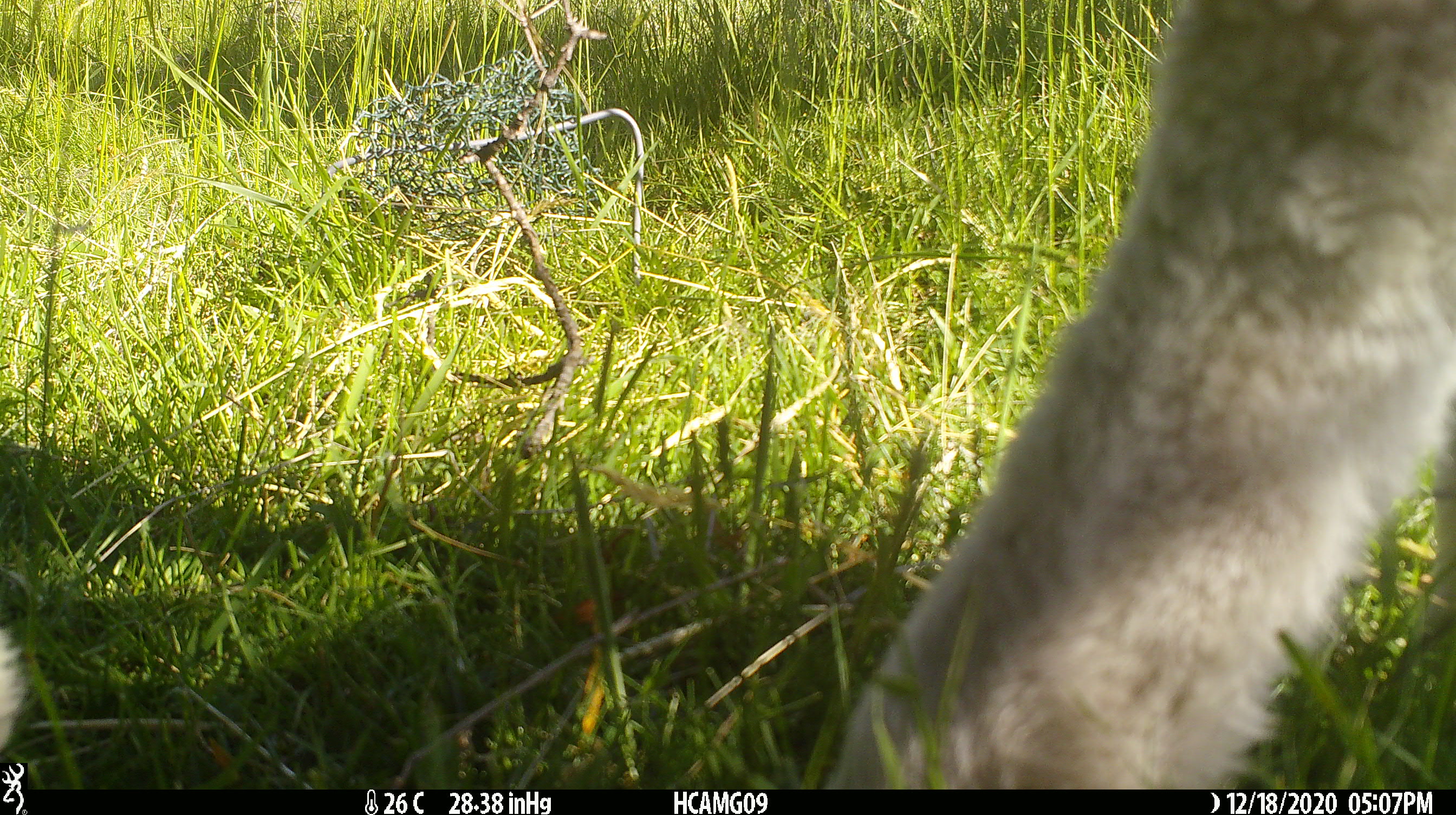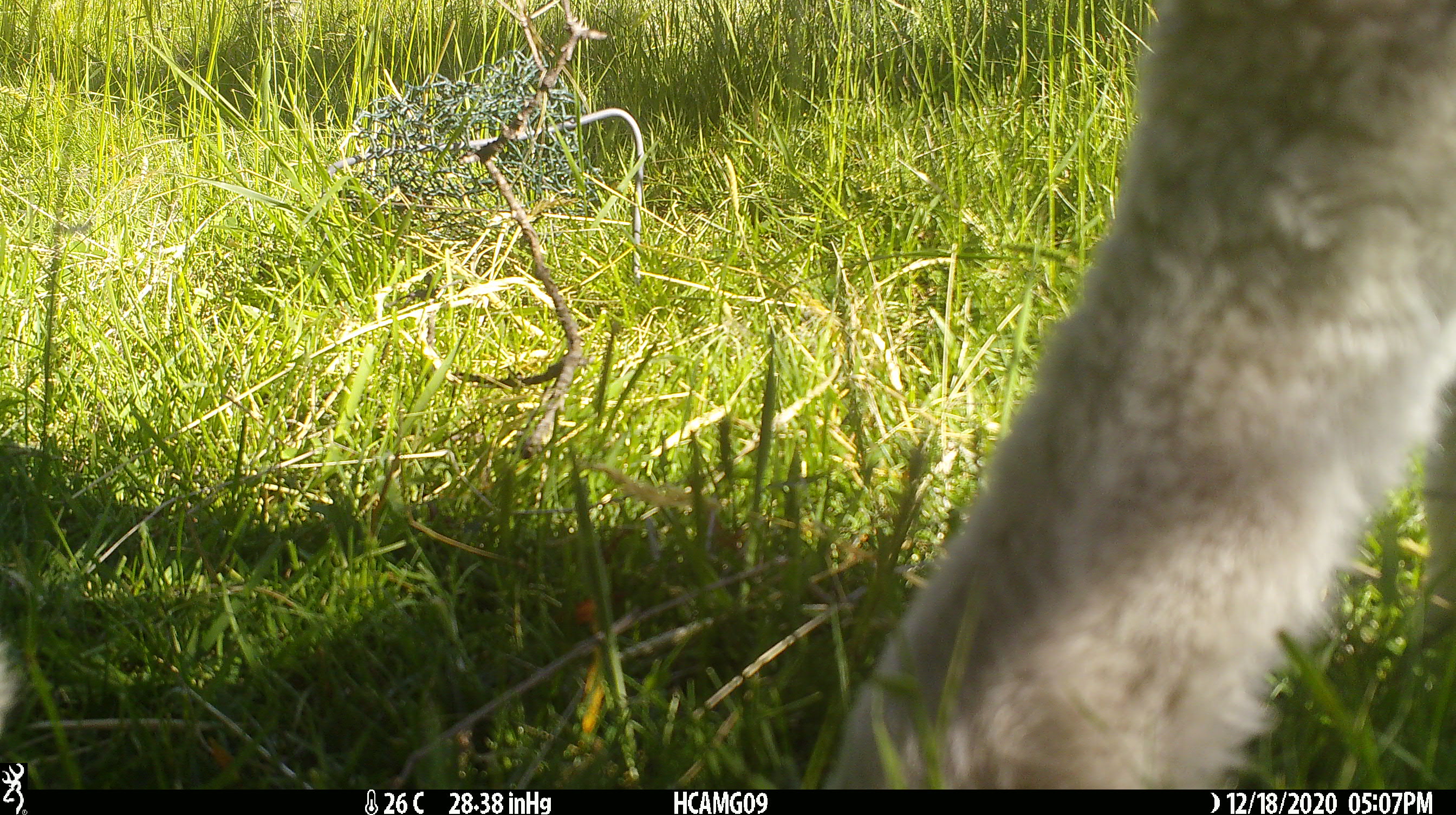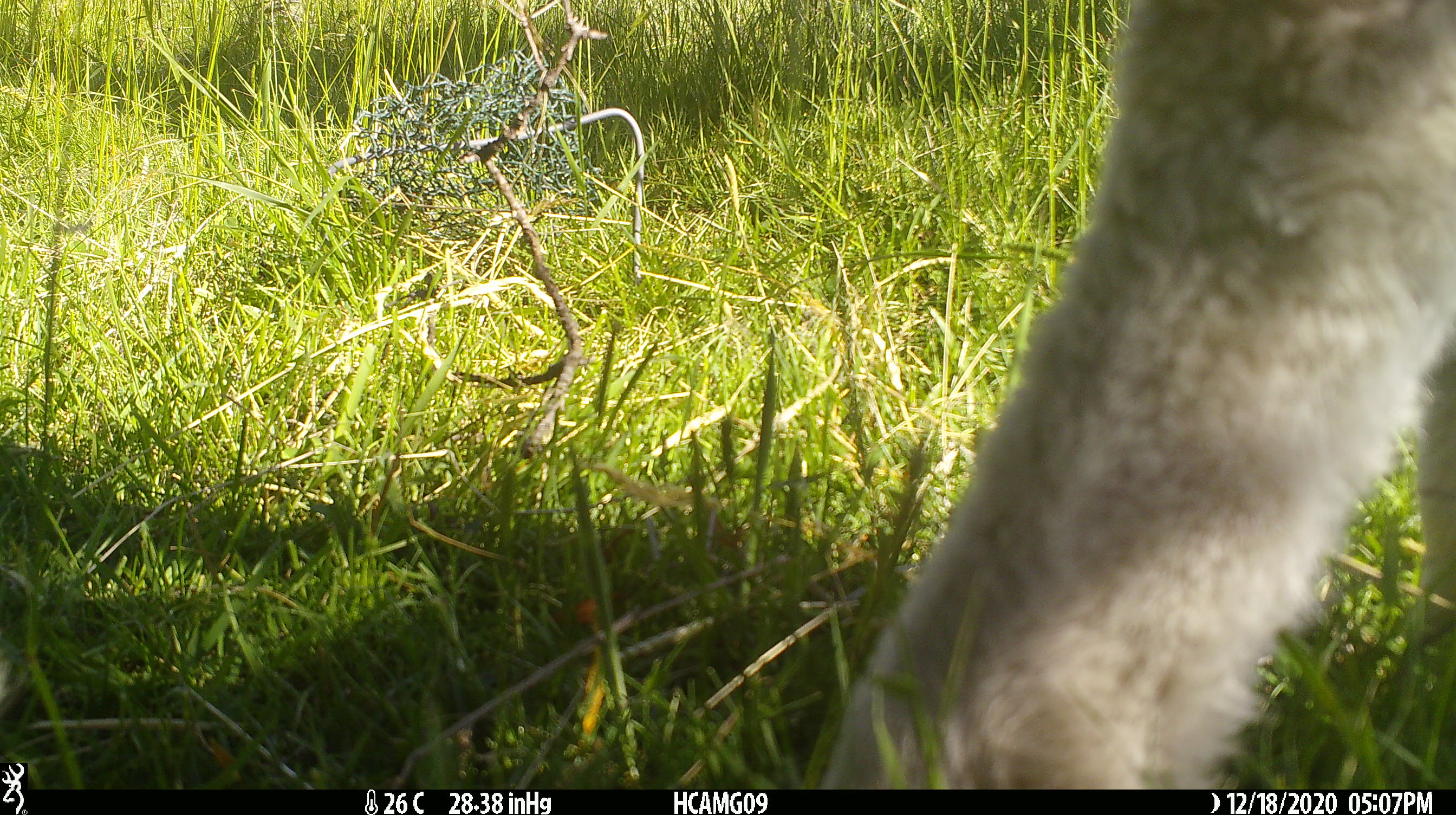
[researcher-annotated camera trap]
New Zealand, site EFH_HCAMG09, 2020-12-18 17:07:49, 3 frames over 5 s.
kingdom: Animalia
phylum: Chordata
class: Mammalia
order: Artiodactyla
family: Bovidae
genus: Ovis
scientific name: Ovis aries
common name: domestic sheep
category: sheep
Sheep (domestic sheep) (Ovis aries).